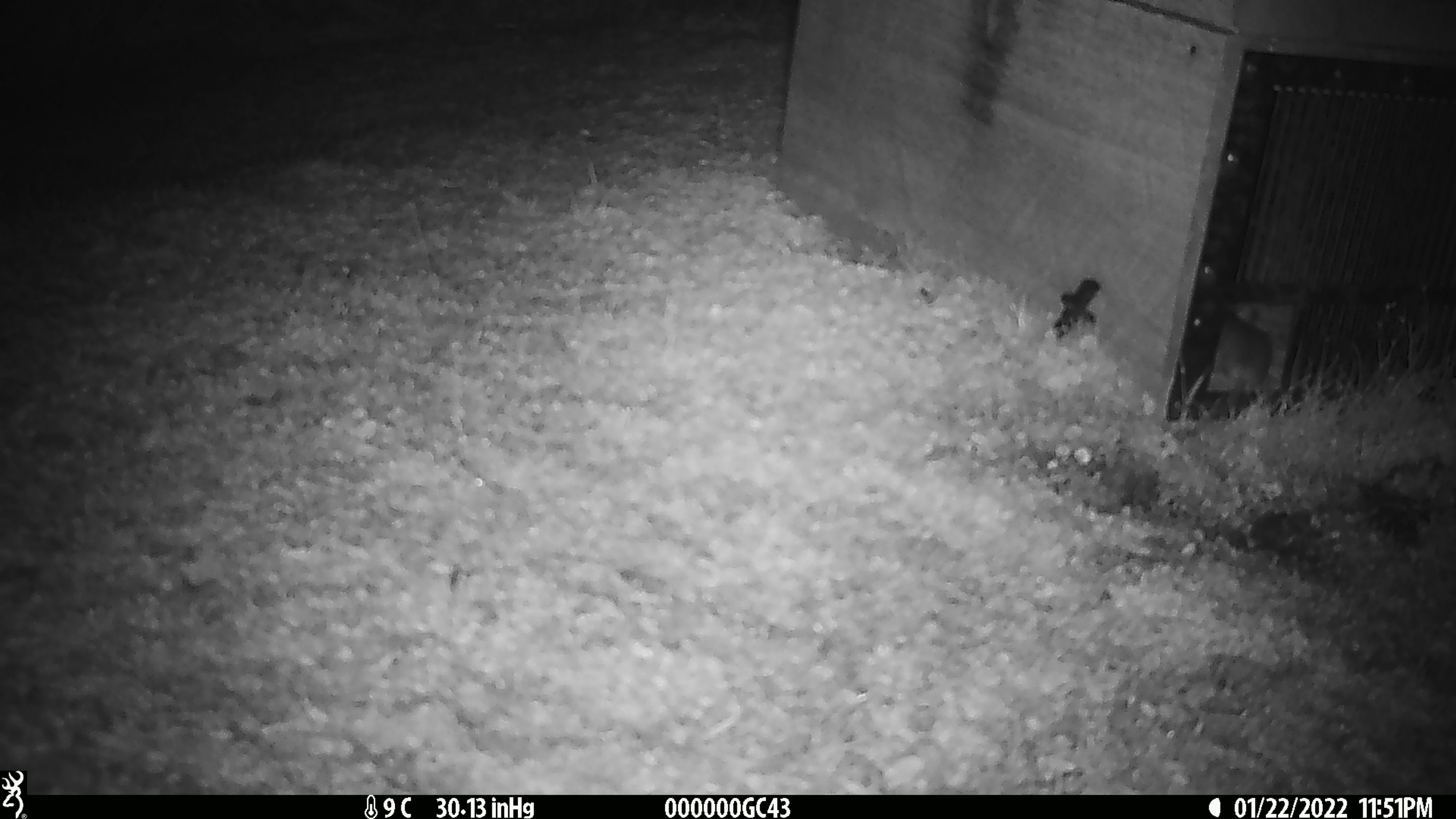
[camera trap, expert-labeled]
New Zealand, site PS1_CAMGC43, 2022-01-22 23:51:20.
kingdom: Animalia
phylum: Chordata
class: Mammalia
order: Rodentia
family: Muridae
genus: Mus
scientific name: Mus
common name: mouse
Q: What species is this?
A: Mouse (Mus).